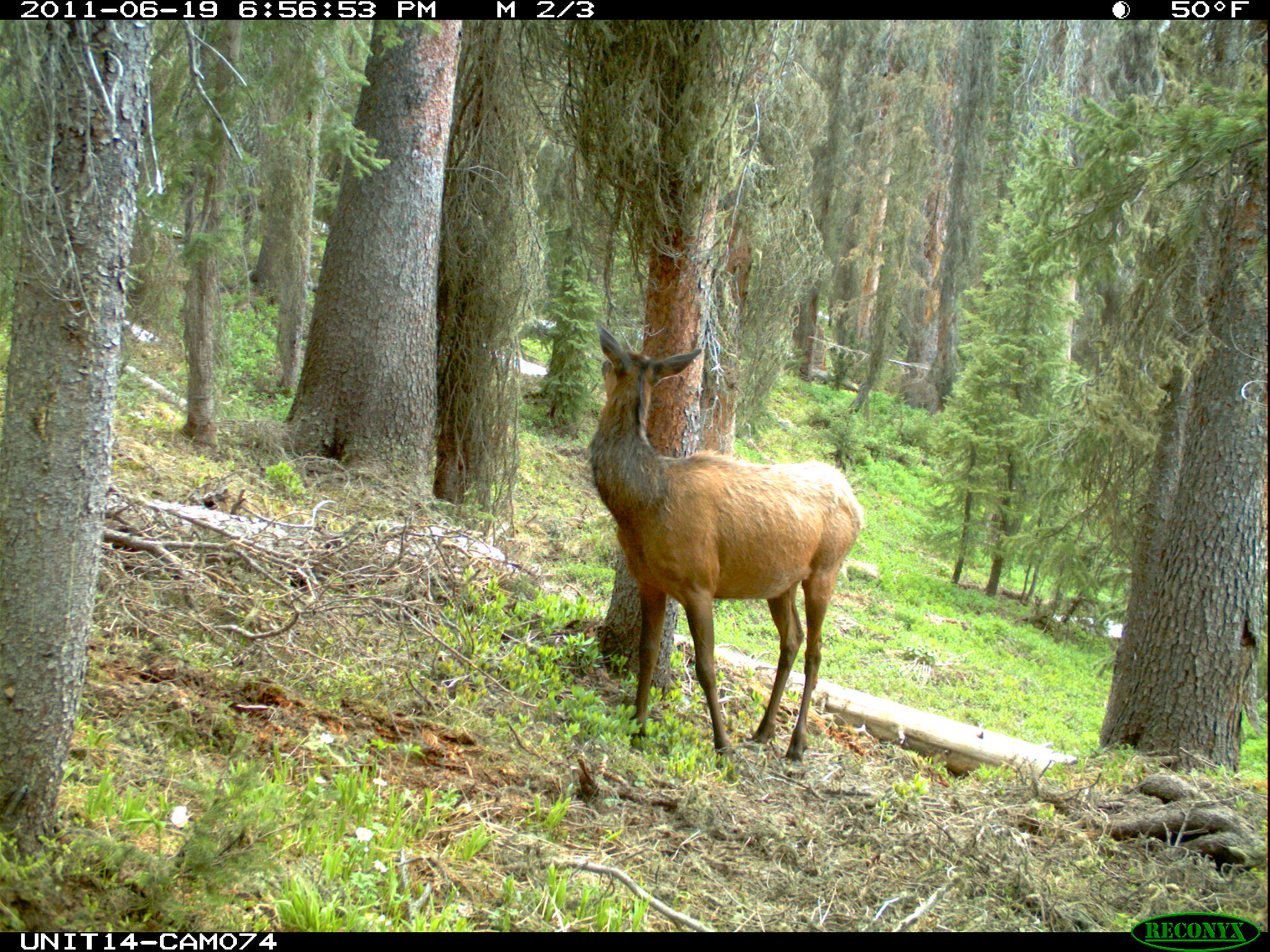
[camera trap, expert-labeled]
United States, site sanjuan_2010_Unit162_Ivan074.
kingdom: Animalia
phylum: Chordata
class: Mammalia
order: Artiodactyla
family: Cervidae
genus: Cervus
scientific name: Cervus elaphus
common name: red deer